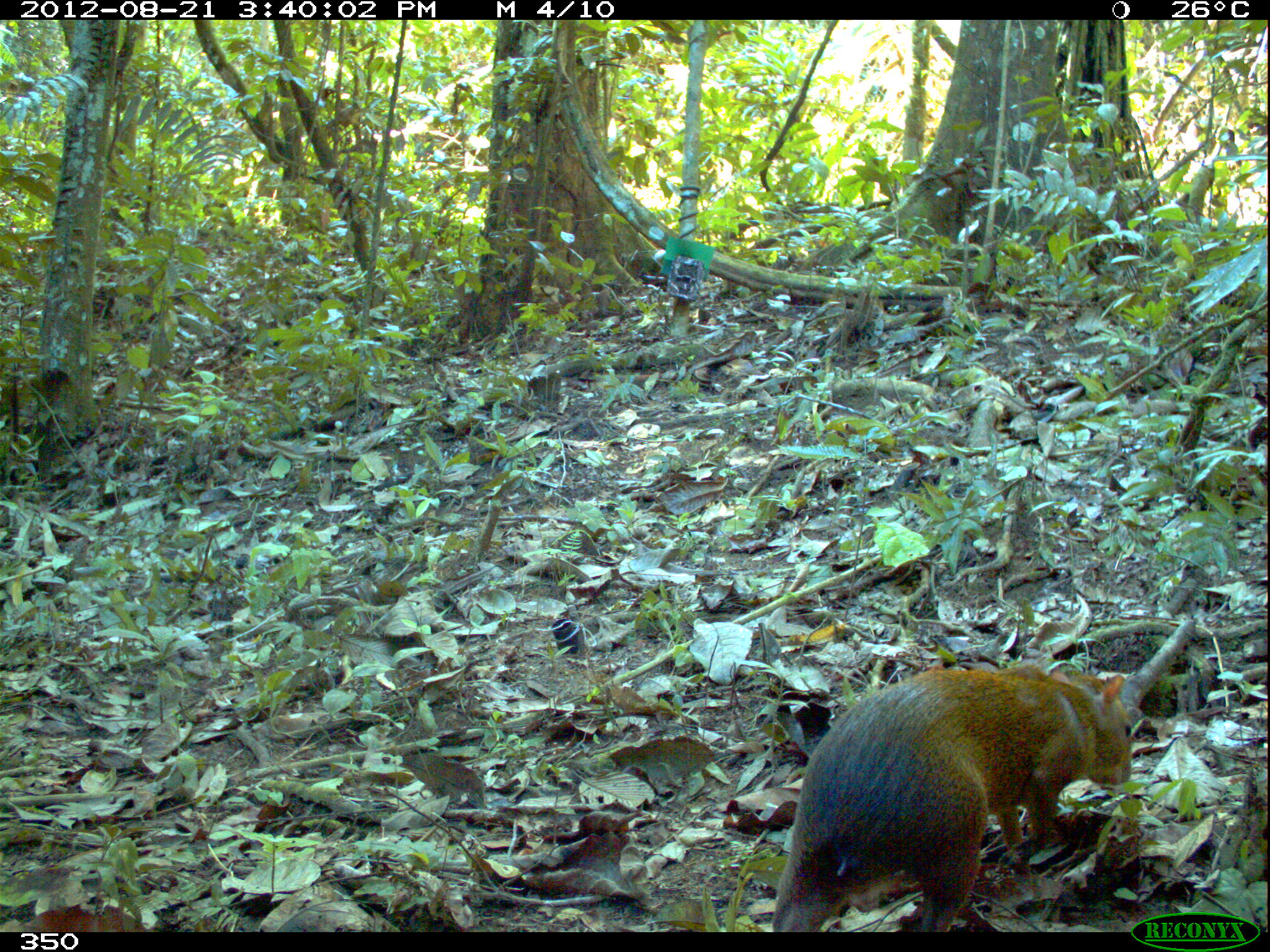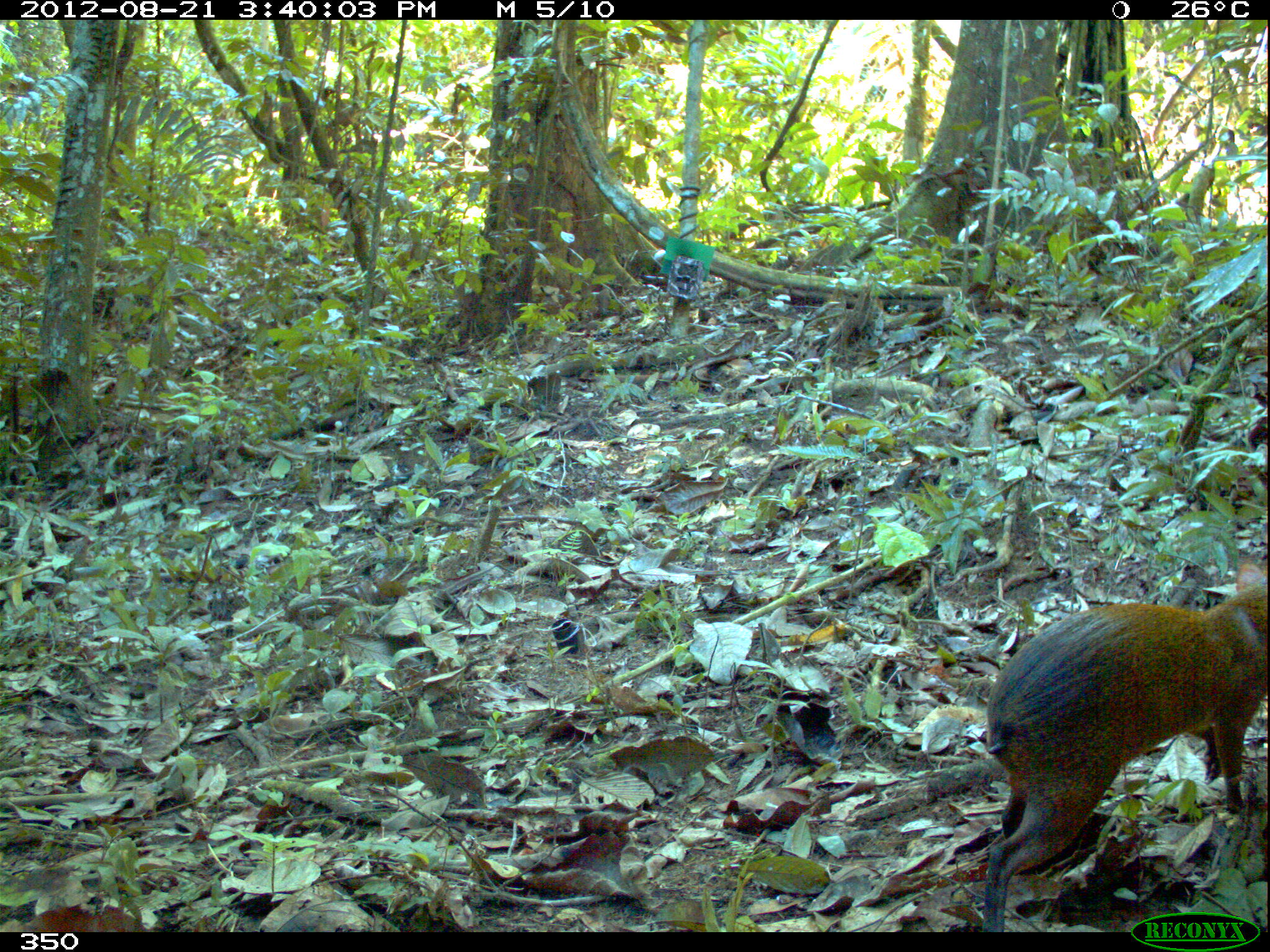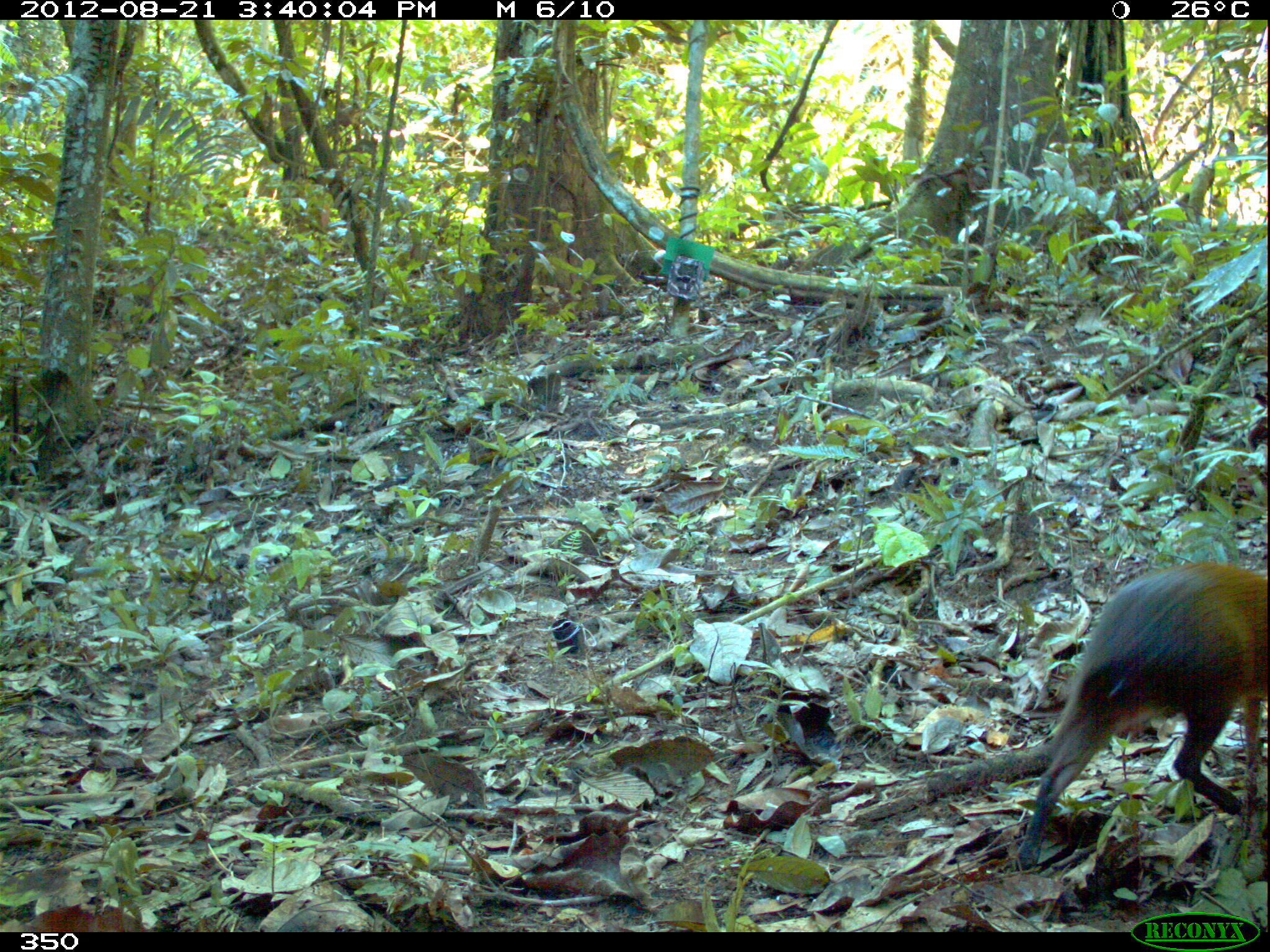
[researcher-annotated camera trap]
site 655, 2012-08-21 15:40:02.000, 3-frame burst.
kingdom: Animalia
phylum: Chordata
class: Mammalia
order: Rodentia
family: Dasyproctidae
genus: Dasyprocta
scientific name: Dasyprocta punctata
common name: central american agouti